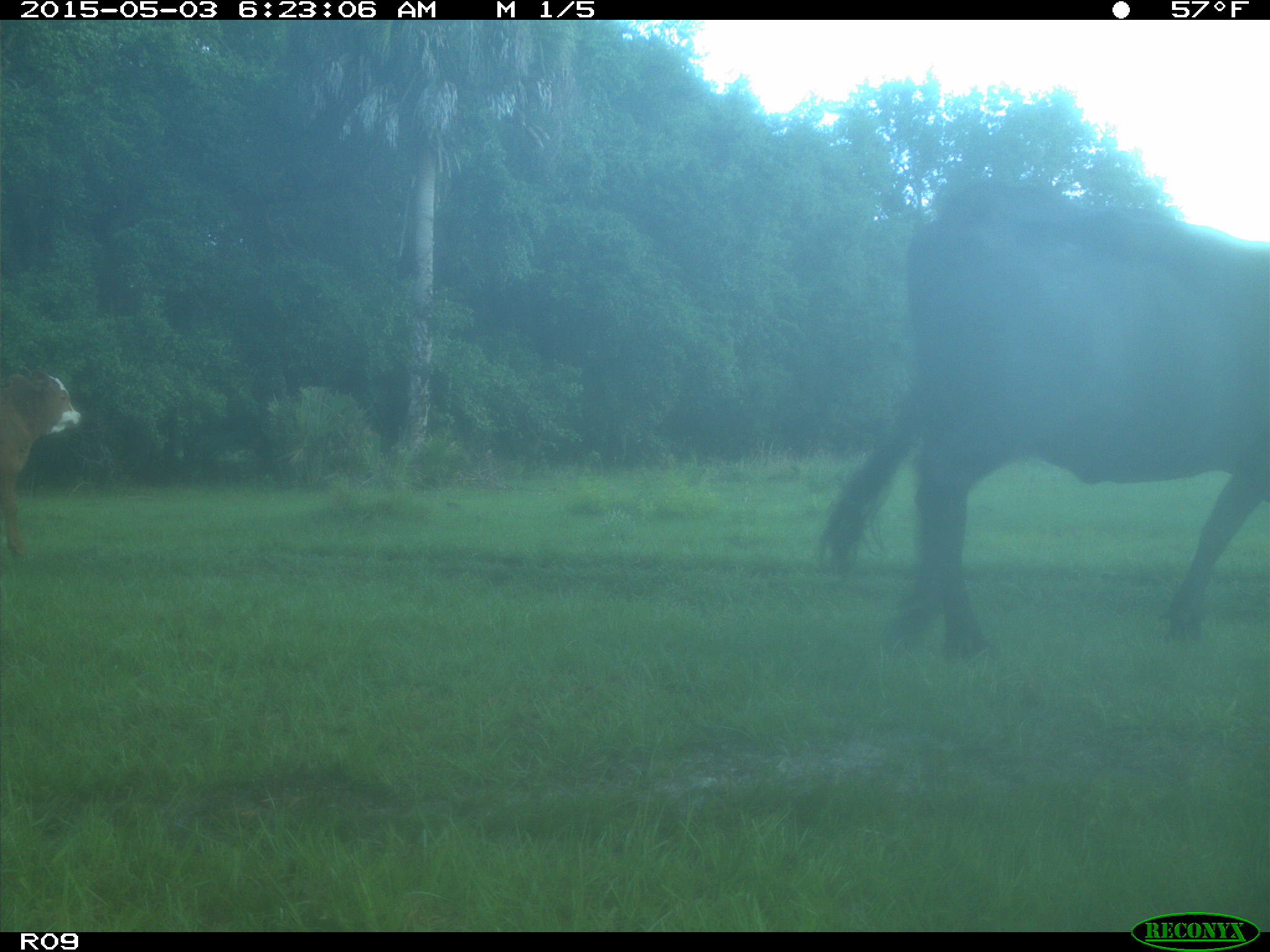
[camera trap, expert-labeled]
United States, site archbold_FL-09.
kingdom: Animalia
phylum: Chordata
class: Mammalia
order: Artiodactyla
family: Bovidae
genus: Bos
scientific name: Bos taurus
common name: domestic cow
Bos taurus (domestic cow).